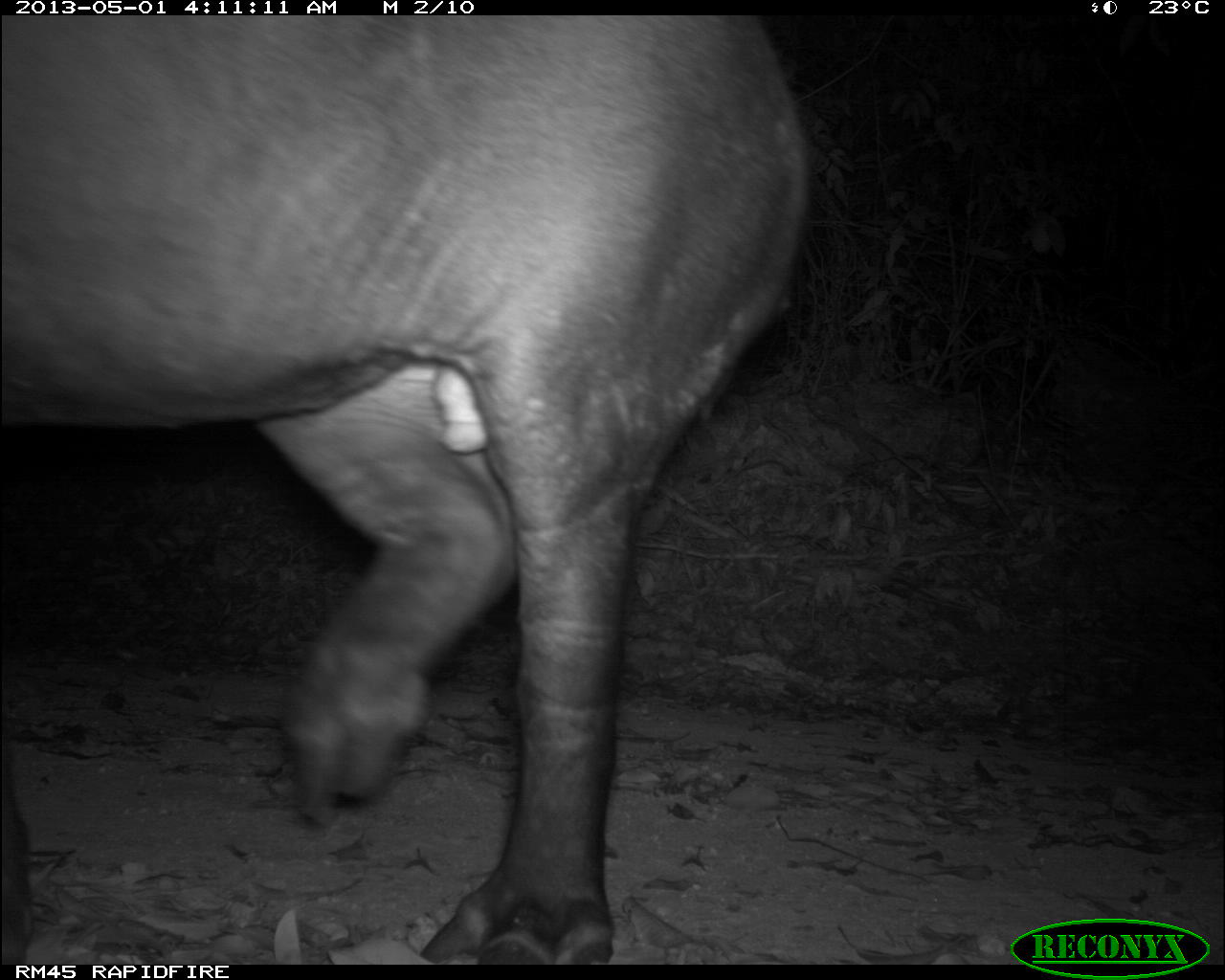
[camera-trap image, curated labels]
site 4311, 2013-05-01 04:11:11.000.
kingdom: Animalia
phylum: Chordata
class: Mammalia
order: Perissodactyla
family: Tapiridae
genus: Tapirus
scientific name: Tapirus bairdii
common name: baird's tapir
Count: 1.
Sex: male.